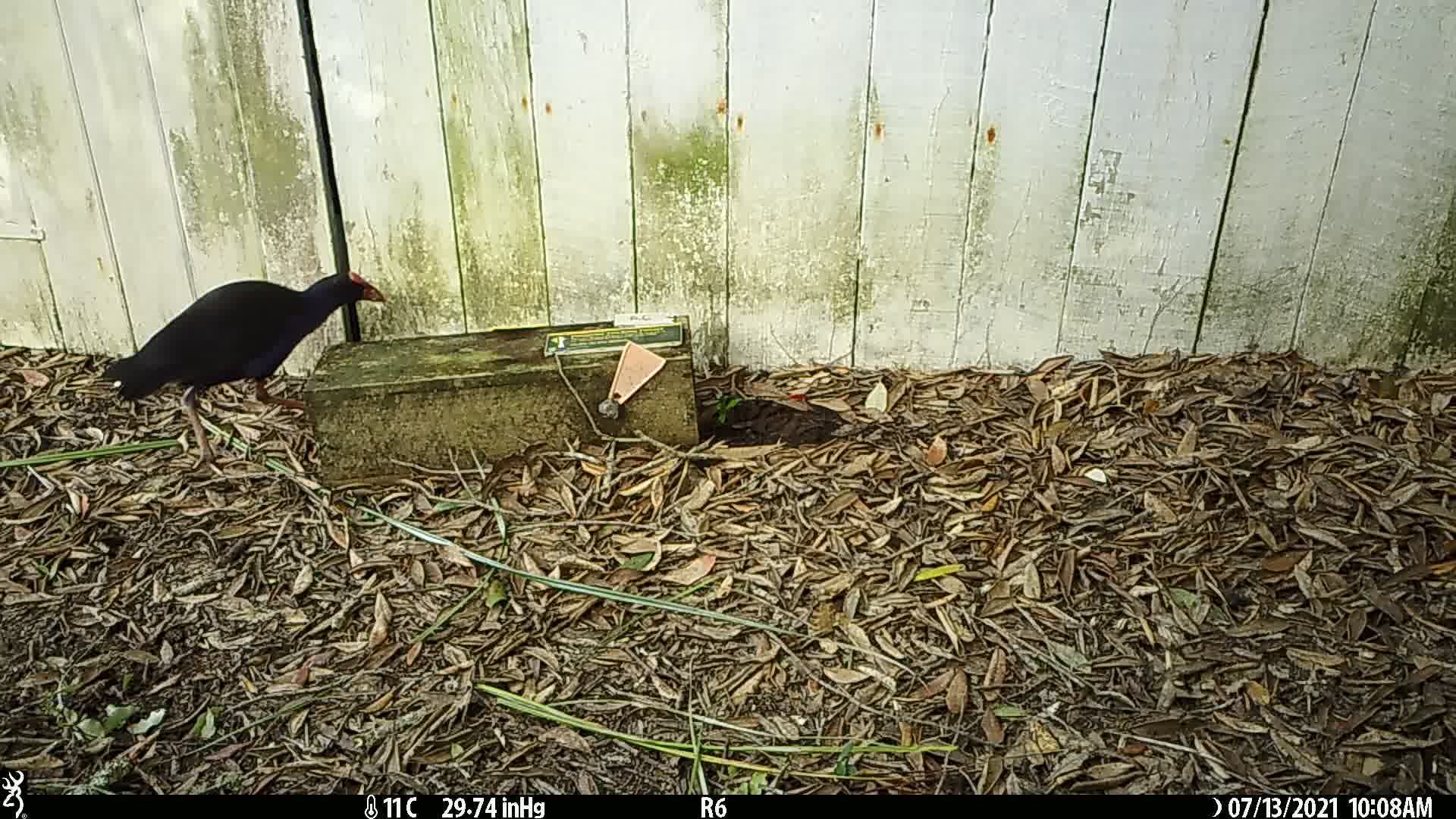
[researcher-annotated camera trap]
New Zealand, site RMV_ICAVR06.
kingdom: Animalia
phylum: Chordata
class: Aves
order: Gruiformes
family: Rallidae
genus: Porphyrio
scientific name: Porphyrio melanotus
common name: australasian swamphen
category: pukeko